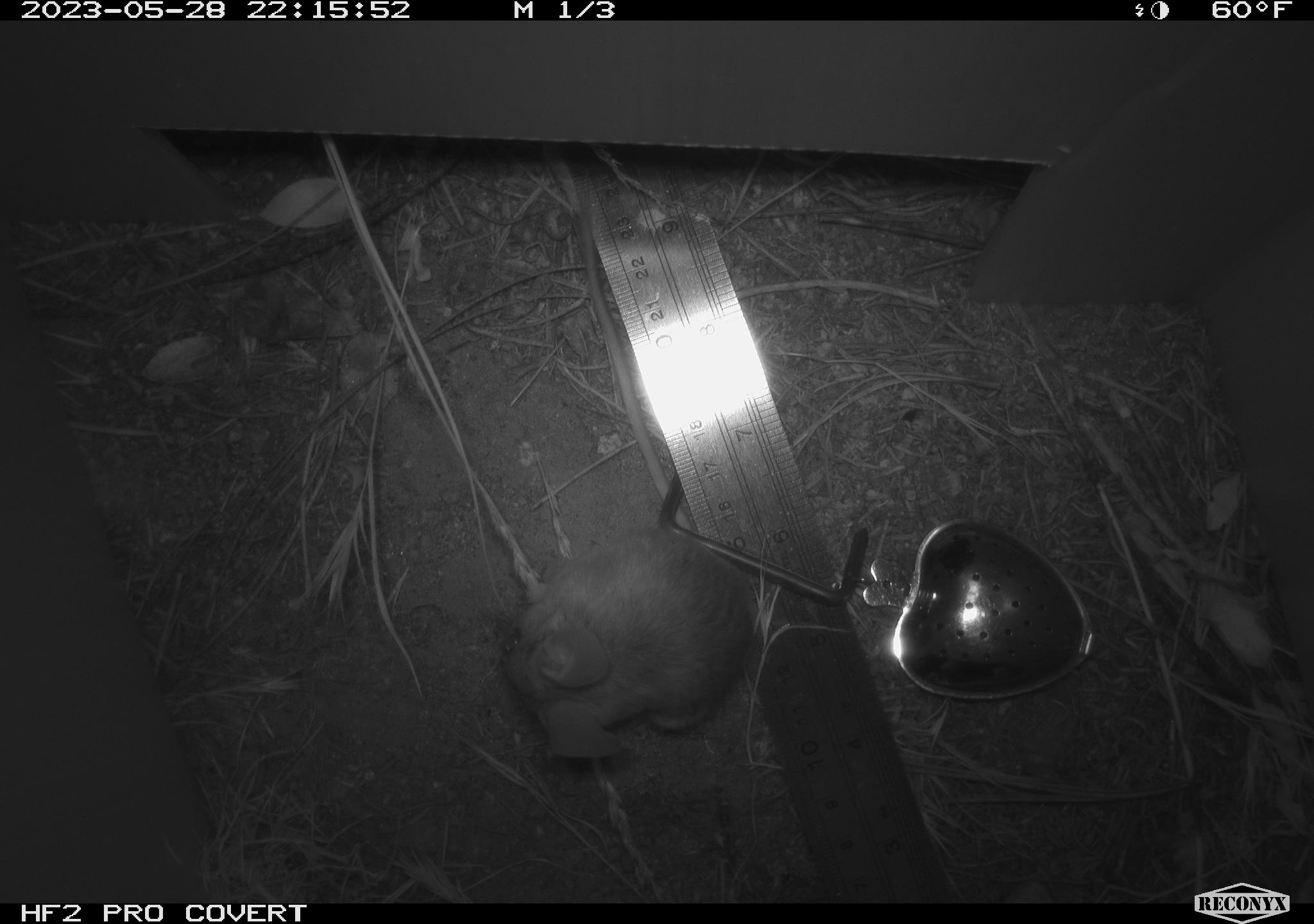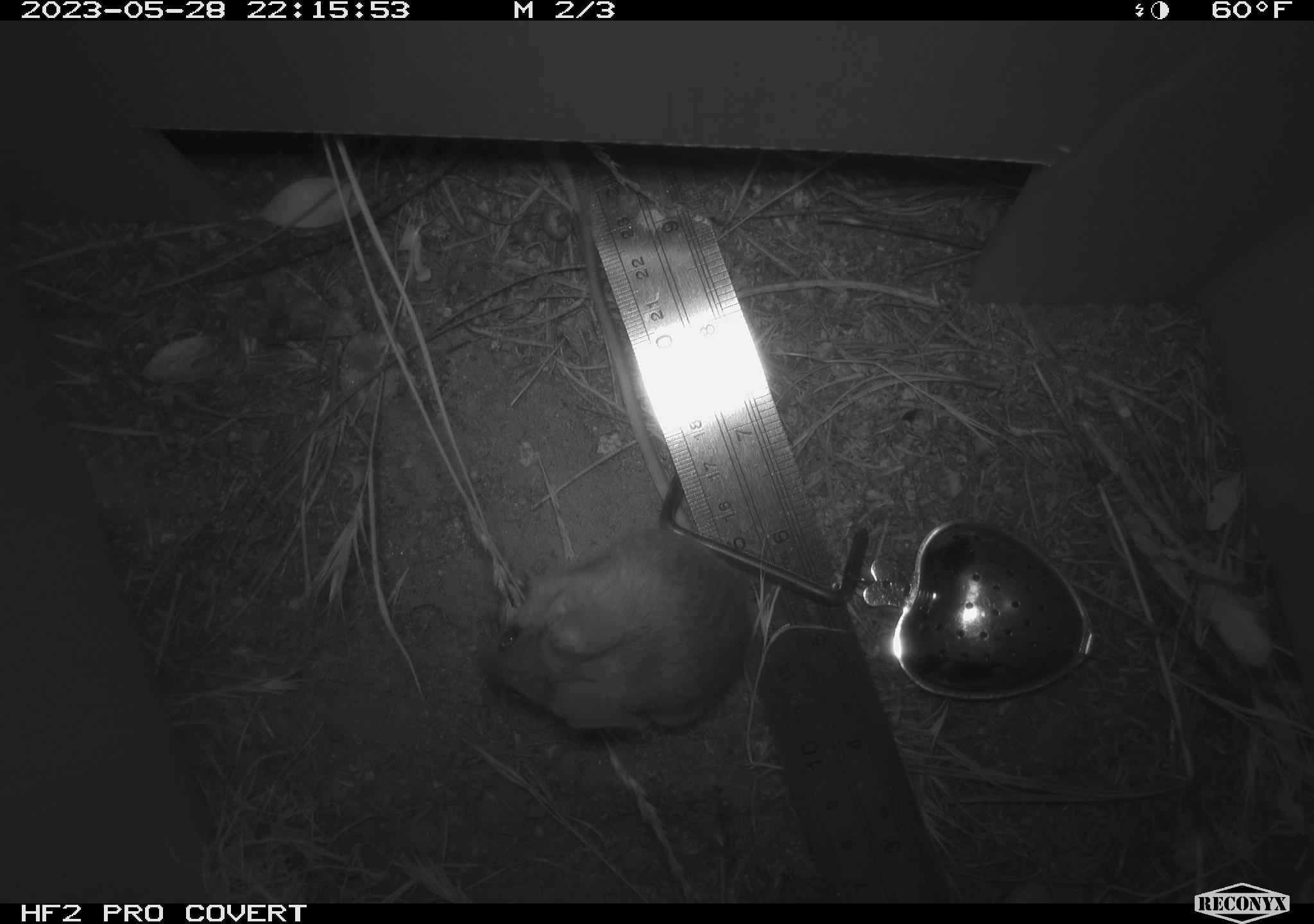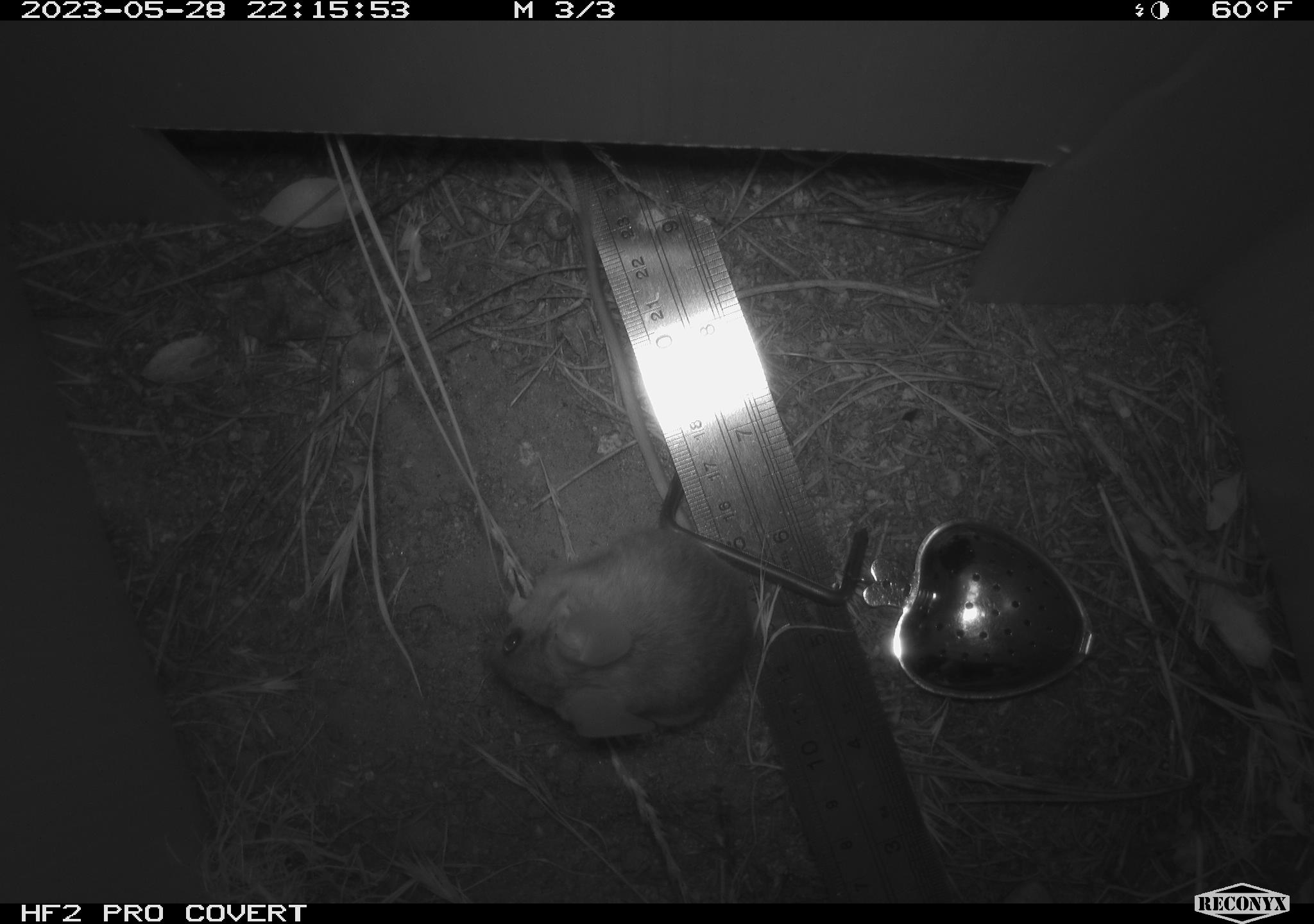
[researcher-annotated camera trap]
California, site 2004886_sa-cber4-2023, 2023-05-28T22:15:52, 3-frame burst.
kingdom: Animalia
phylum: Chordata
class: Mammalia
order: Rodentia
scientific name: Rodentia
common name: mouse species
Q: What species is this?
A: Mouse species (Rodentia).